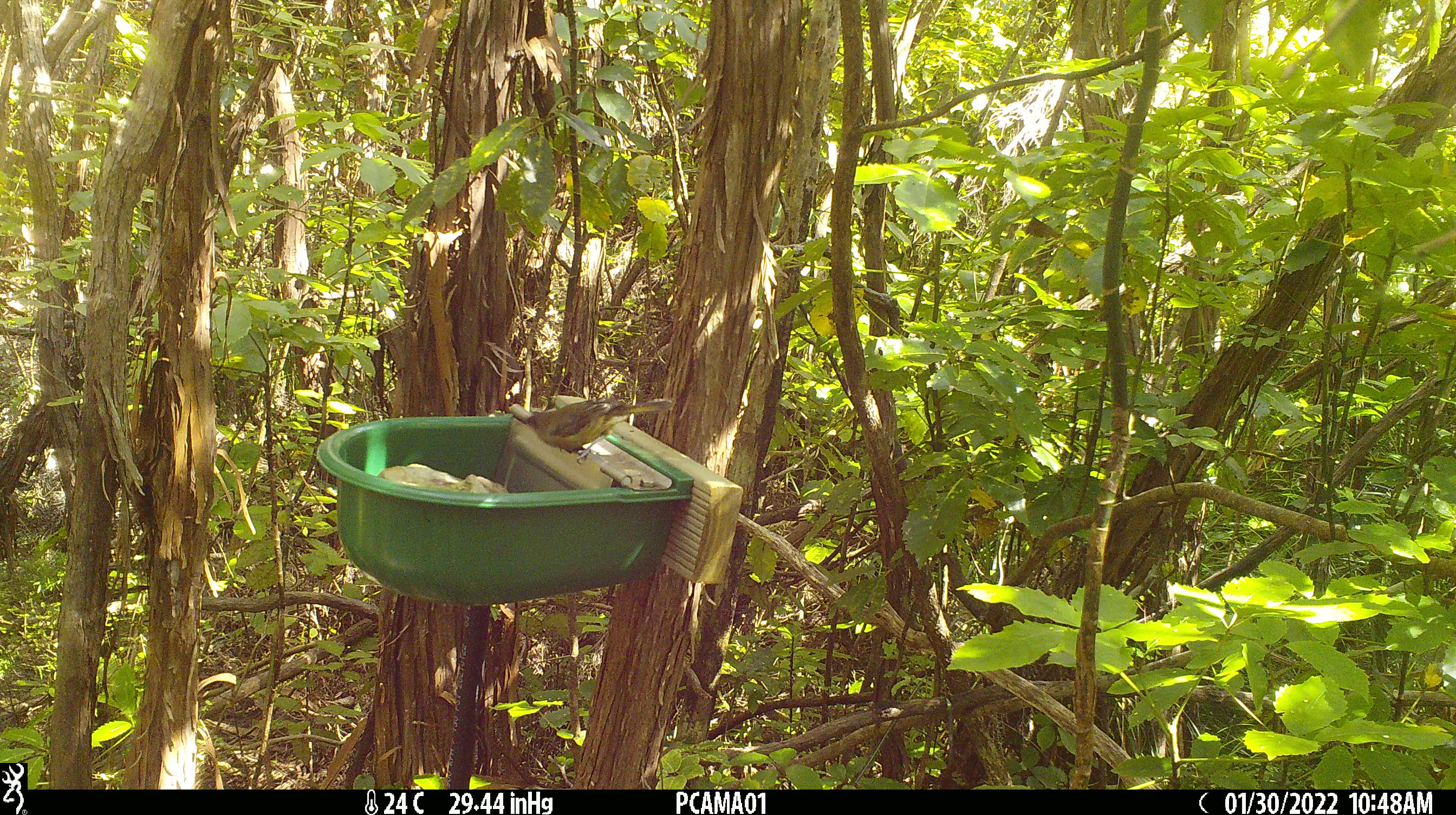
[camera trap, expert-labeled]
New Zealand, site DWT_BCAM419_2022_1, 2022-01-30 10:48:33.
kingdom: Animalia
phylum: Chordata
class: Aves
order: Passeriformes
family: Meliphagidae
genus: Anthornis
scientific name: Anthornis melanura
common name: new zealand bellbird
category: bellbird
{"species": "bellbird (new zealand bellbird) (Anthornis melanura)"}